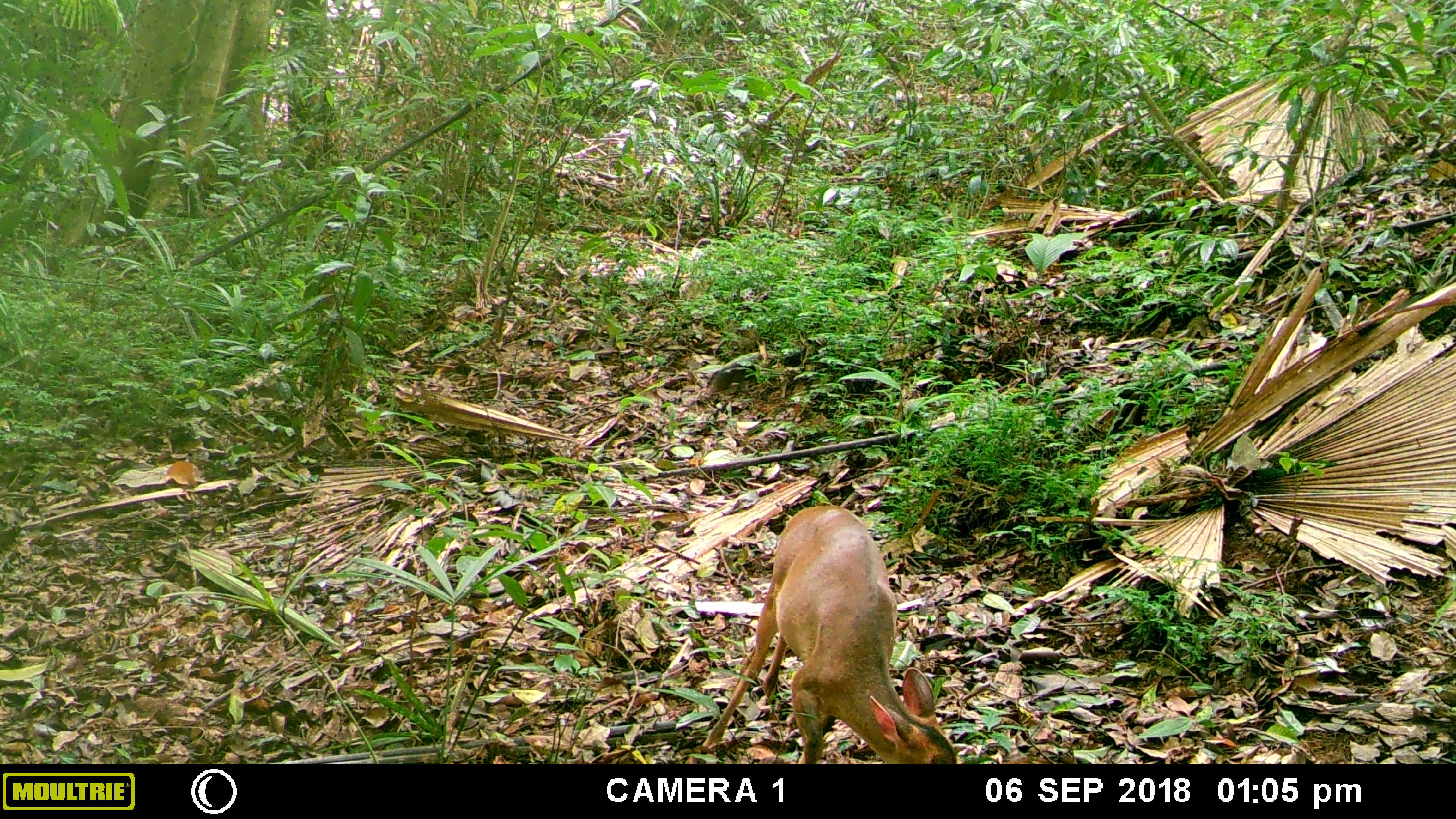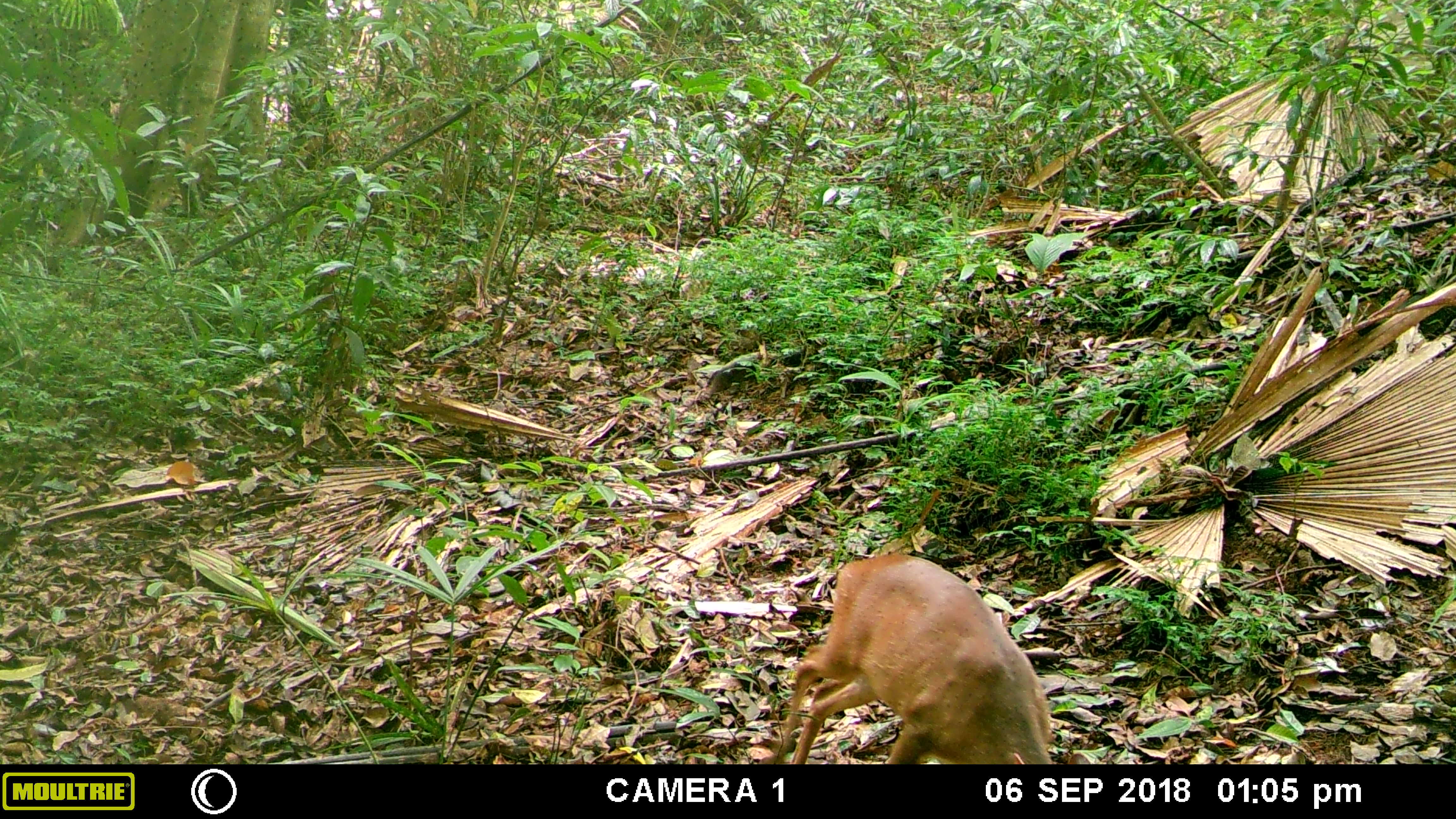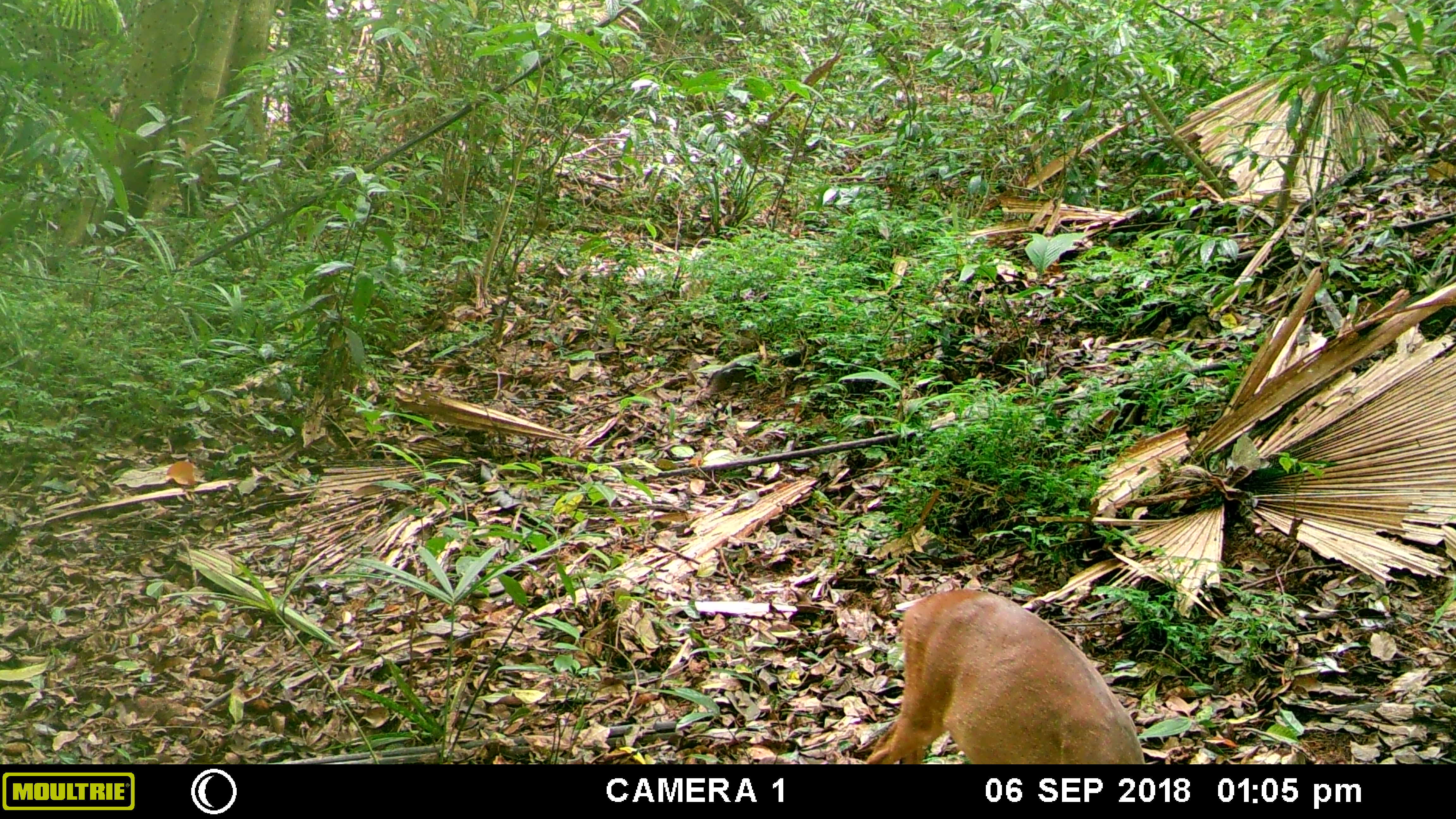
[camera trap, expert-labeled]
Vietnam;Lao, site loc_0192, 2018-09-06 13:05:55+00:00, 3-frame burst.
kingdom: Animalia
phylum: Chordata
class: Mammalia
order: Artiodactyla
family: Cervidae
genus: Muntiacus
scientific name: Muntiacus vuquangensis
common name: large-antlered muntjac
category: large antlered muntjac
Large antlered muntjac (large-antlered muntjac) (Muntiacus vuquangensis). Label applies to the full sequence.